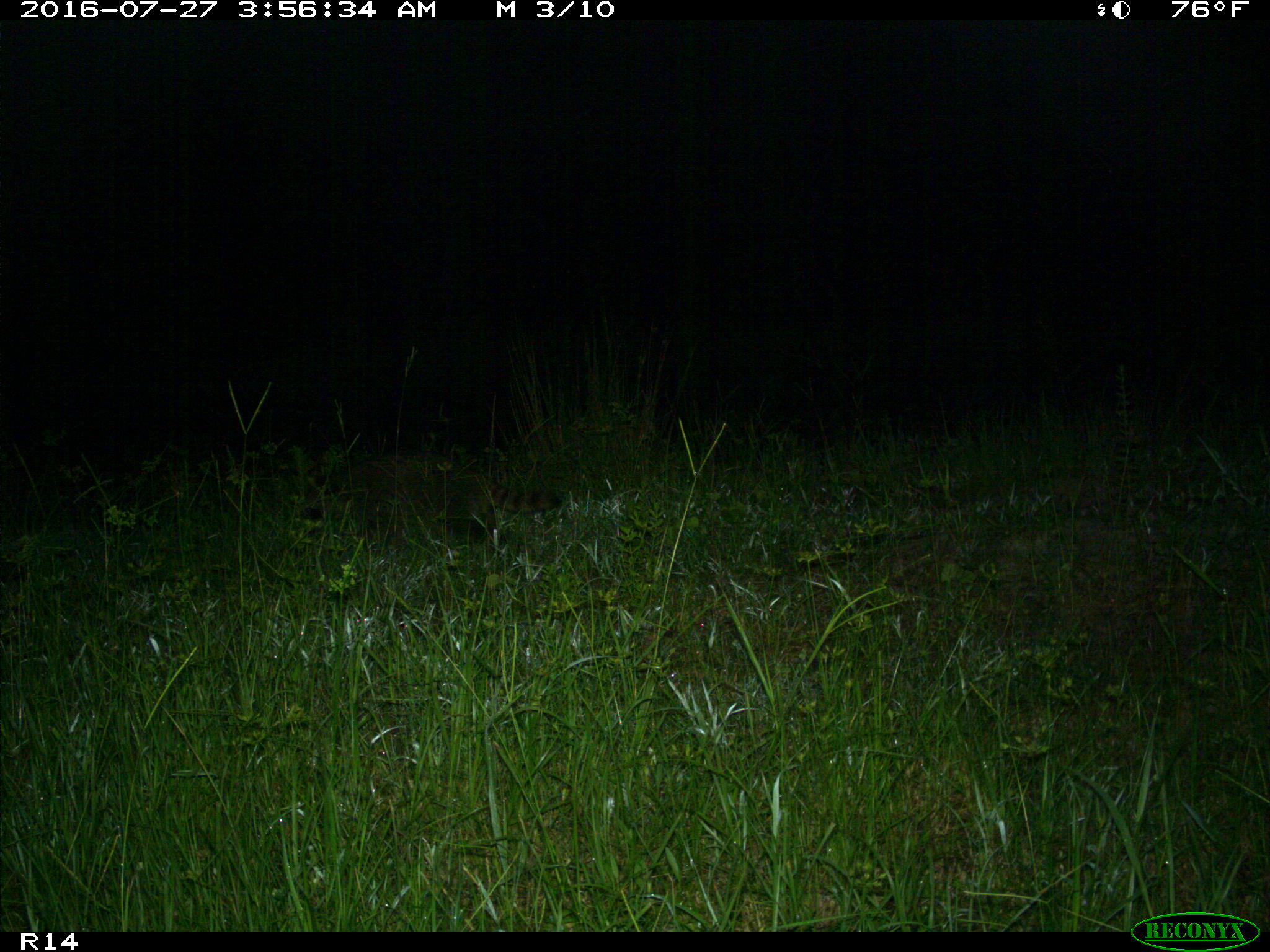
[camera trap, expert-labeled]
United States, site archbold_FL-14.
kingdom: Animalia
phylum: Chordata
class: Mammalia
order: Carnivora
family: Procyonidae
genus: Procyon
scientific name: Procyon lotor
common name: common raccoon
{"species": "Procyon lotor (common raccoon)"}